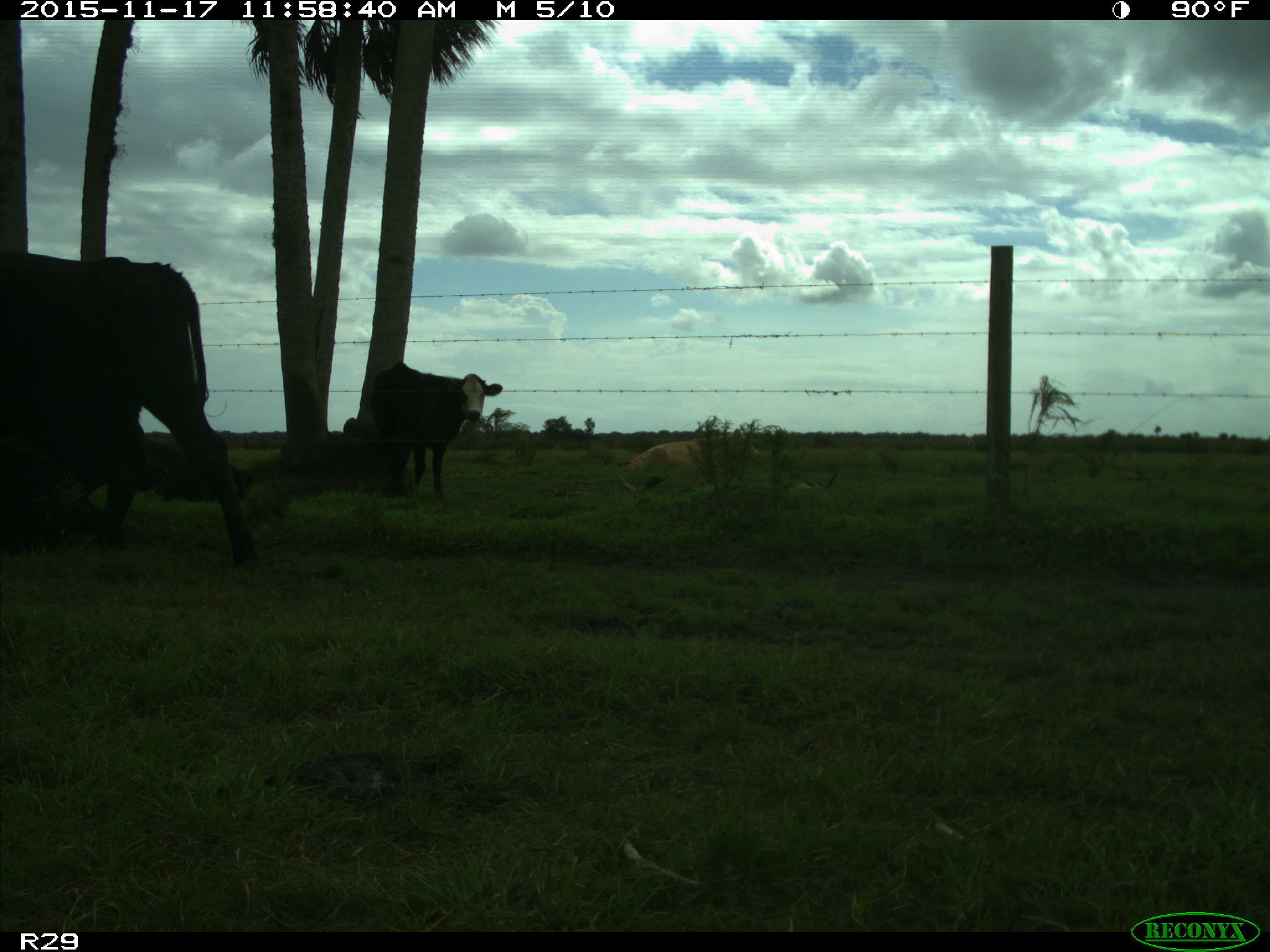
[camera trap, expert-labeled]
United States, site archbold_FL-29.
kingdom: Animalia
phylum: Chordata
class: Mammalia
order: Artiodactyla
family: Bovidae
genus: Bos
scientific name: Bos taurus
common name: domestic cow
Bos taurus (domestic cow).